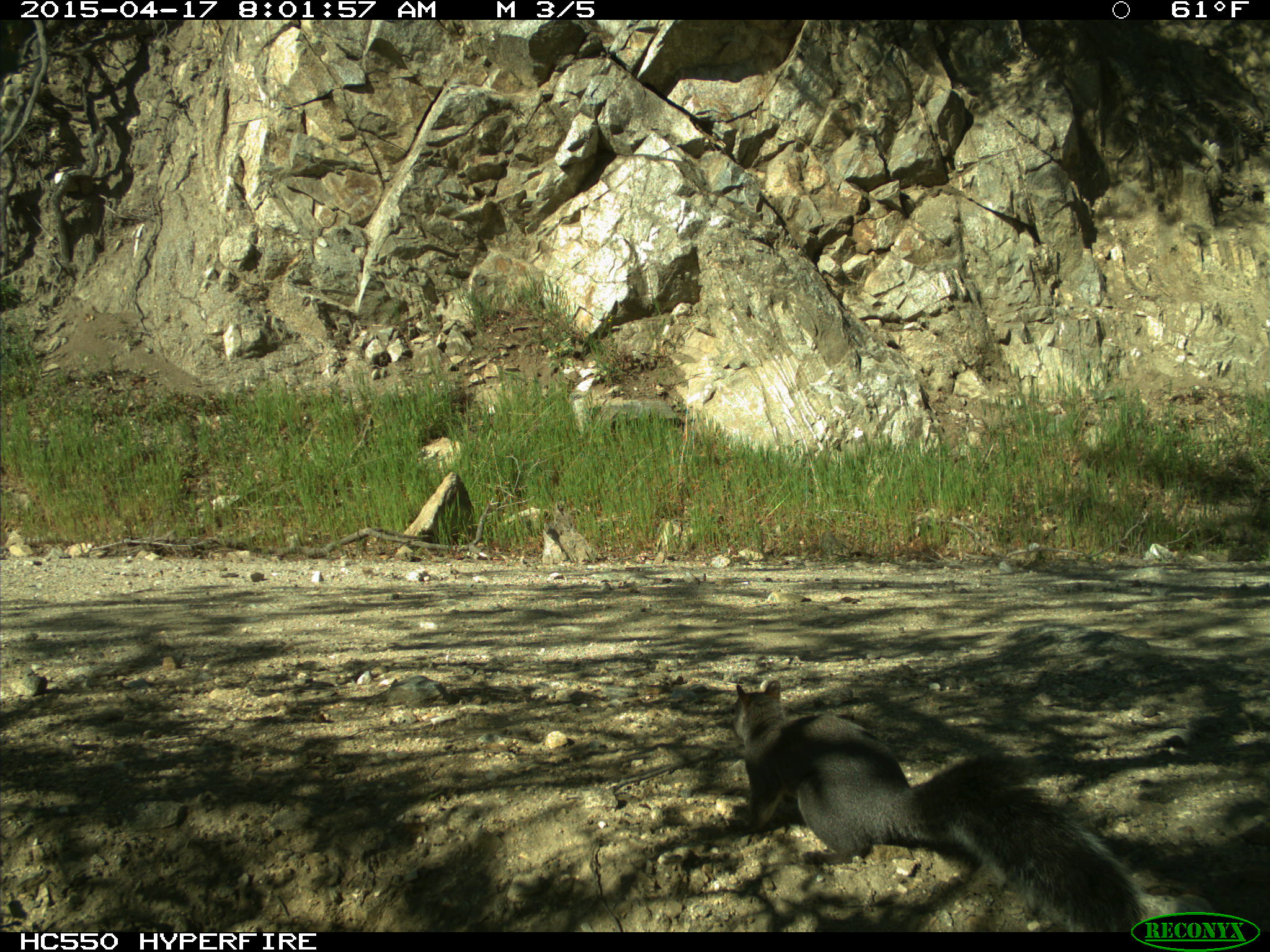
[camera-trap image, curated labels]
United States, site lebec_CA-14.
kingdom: Animalia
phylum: Chordata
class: Mammalia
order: Rodentia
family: Sciuridae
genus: Sciurus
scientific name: Sciurus carolinensis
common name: eastern gray squirrel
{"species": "Sciurus carolinensis (eastern gray squirrel)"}